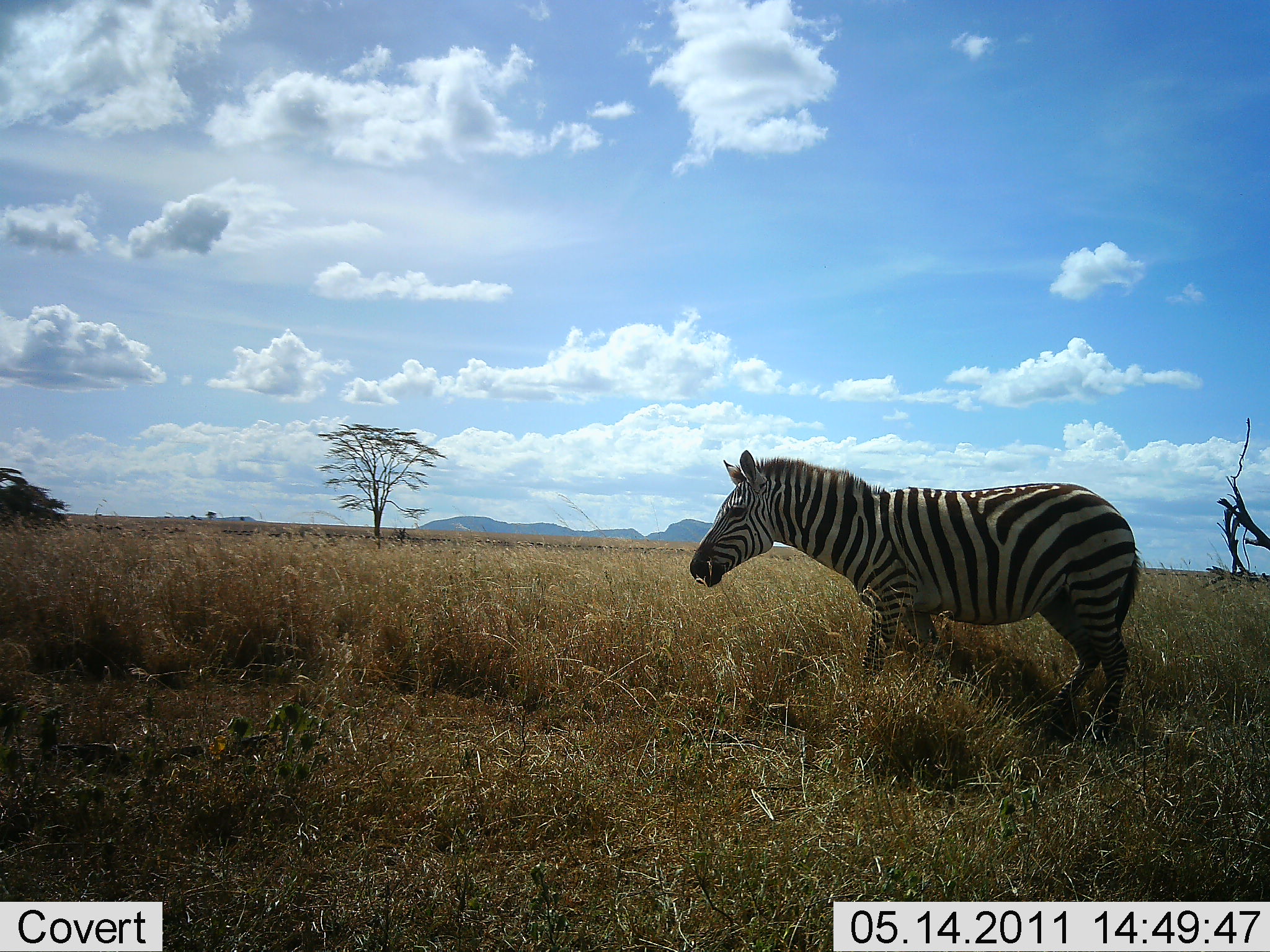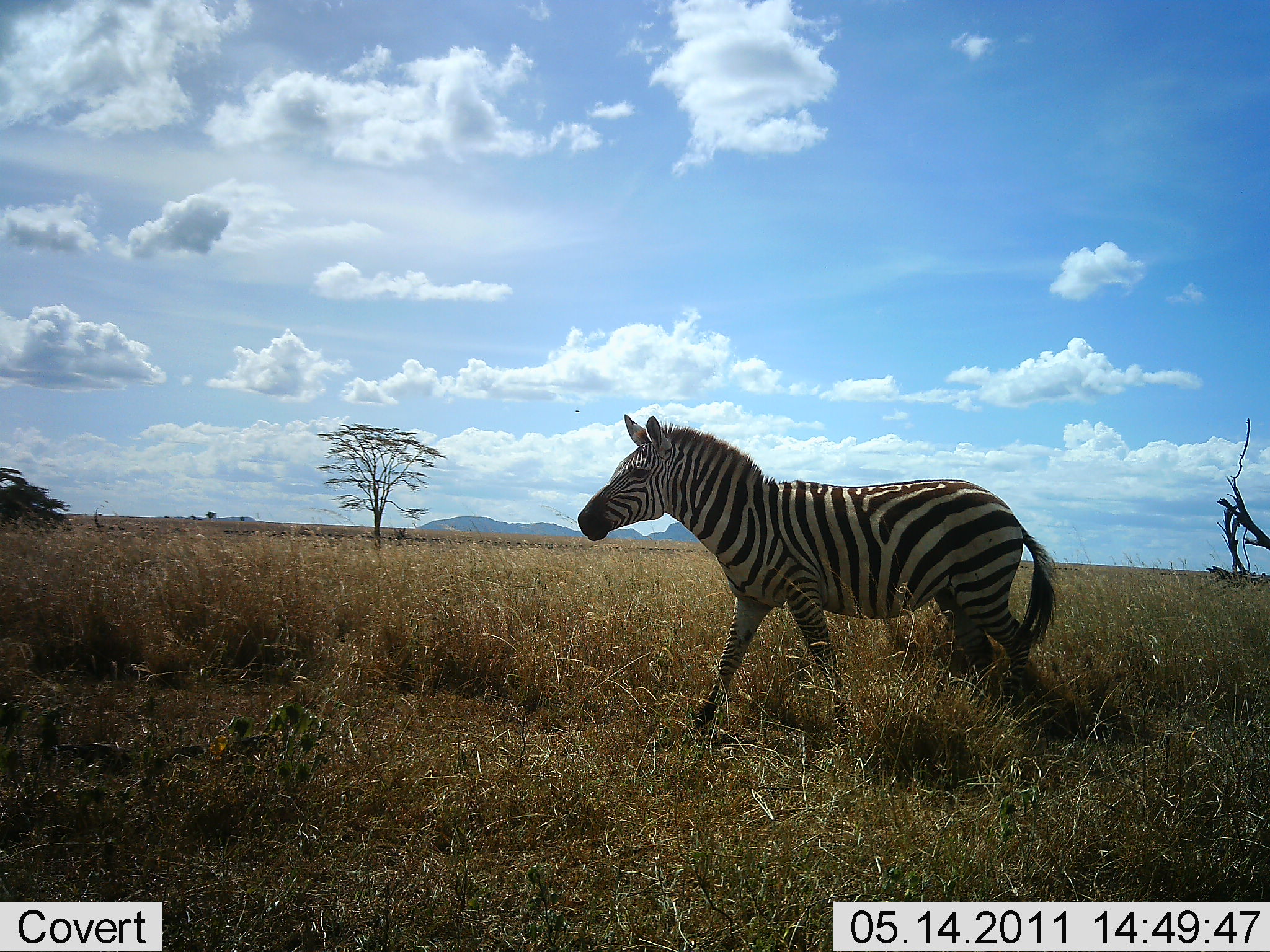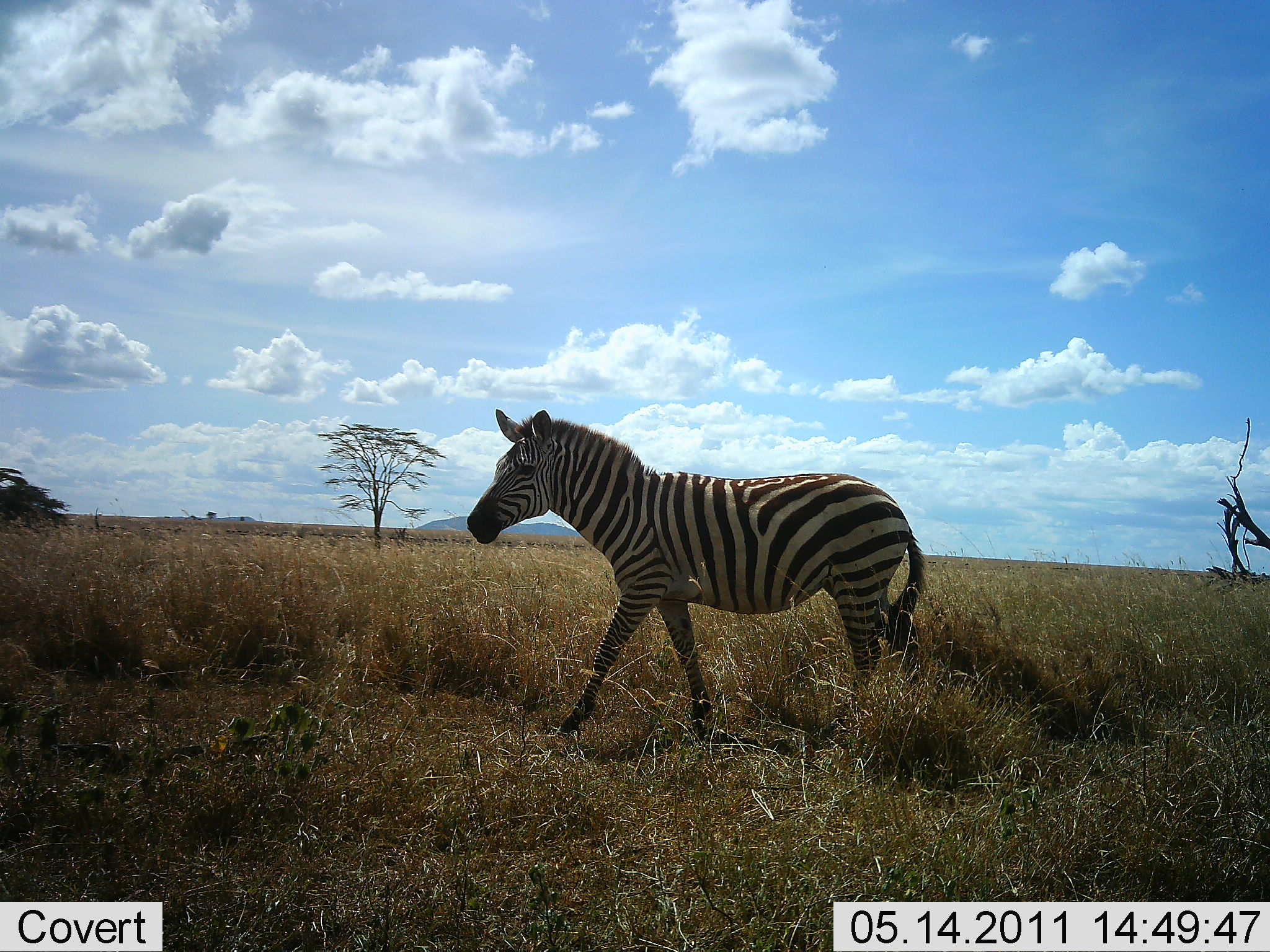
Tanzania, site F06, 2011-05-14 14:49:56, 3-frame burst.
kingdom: Animalia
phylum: Chordata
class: Mammalia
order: Perissodactyla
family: Equidae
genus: Equus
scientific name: Equus quagga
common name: plains zebra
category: zebra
Zebra (plains zebra) (Equus quagga), count 1. Behavior (volunteer vote fractions): standing 0%, resting 0%, moving 100%, interacting 0%. Young present (vote fraction): 0%. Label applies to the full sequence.